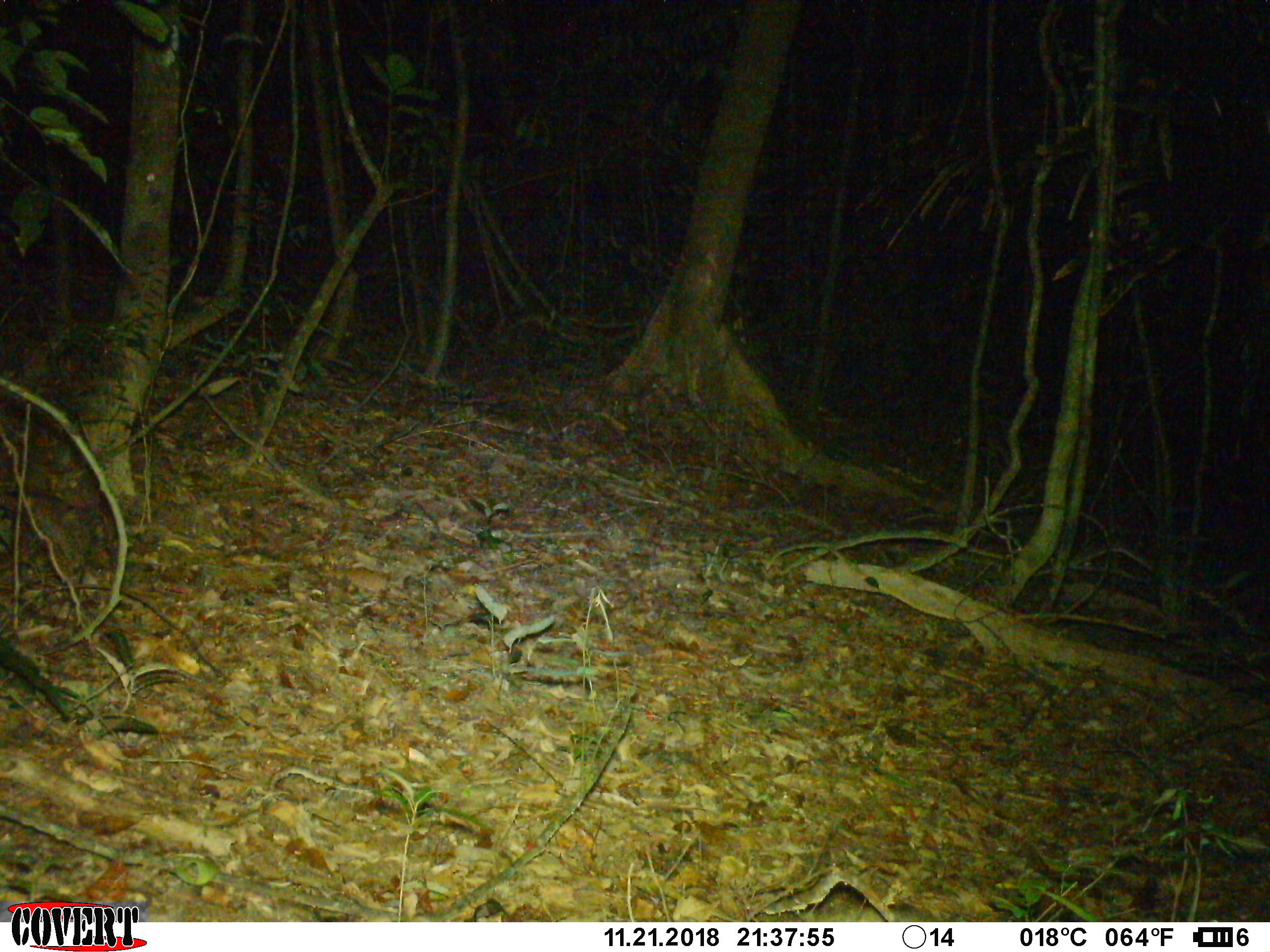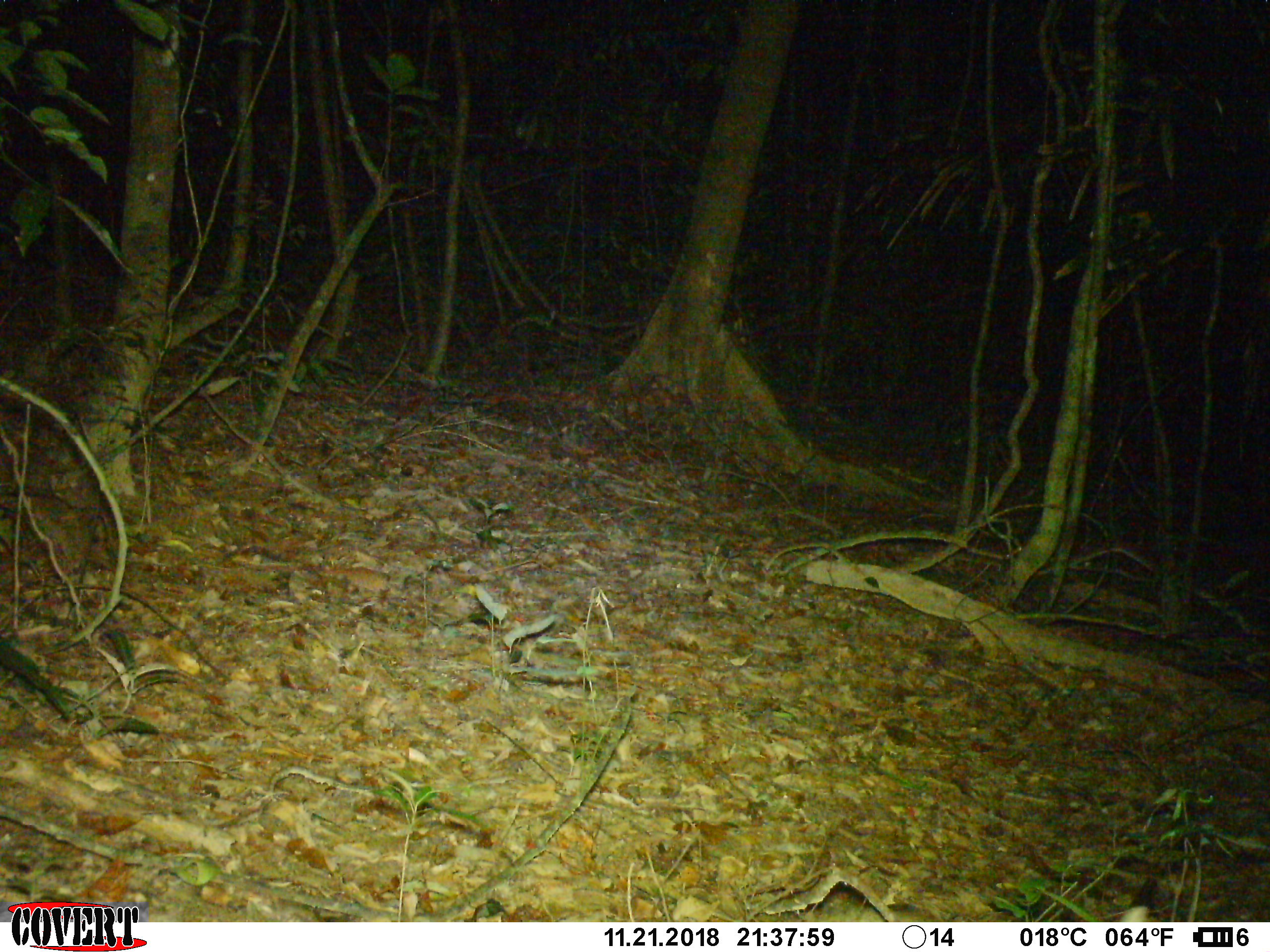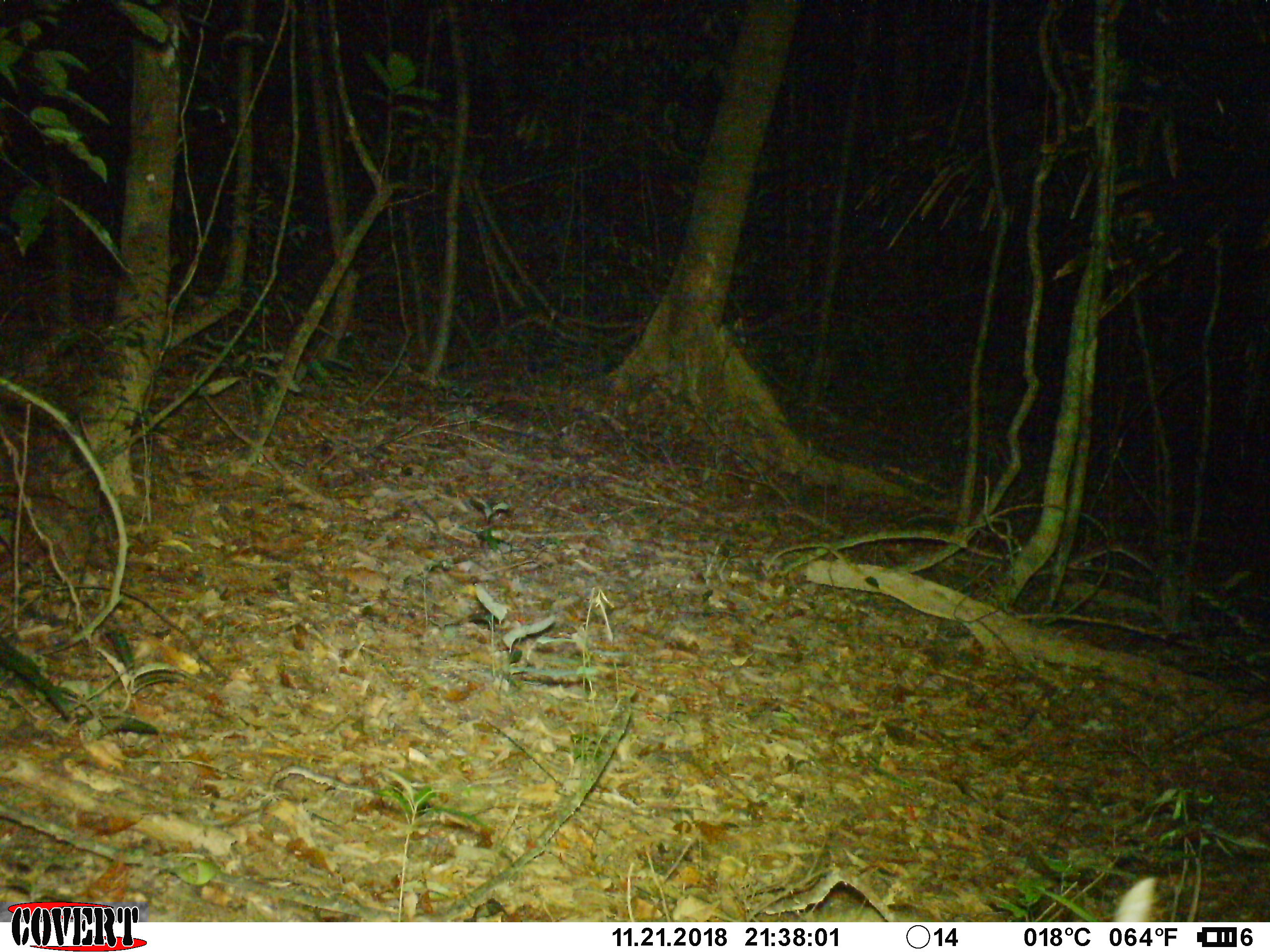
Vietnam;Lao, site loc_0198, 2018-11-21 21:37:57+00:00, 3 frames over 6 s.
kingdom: Animalia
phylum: Chordata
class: Mammalia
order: Artiodactyla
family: Cervidae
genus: Muntiacus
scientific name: Muntiacus vuquangensis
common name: large-antlered muntjac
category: large antlered muntjac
Large antlered muntjac (large-antlered muntjac) (Muntiacus vuquangensis). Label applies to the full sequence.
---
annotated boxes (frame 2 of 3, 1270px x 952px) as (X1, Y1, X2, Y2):
large antlered muntjac: (1119, 905, 1150, 922)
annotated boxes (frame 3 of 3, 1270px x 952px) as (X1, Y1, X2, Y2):
large antlered muntjac: (1113, 876, 1156, 922)